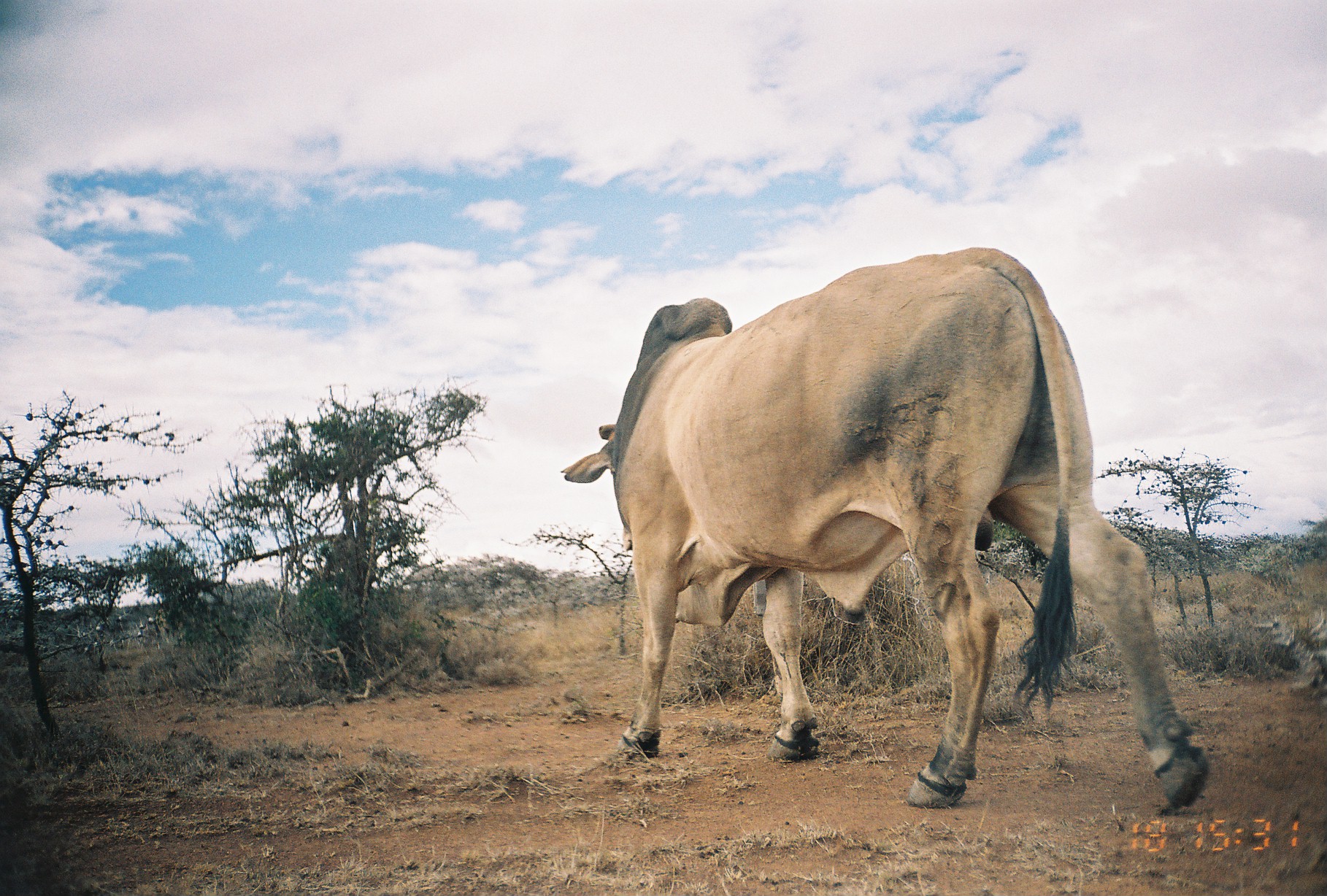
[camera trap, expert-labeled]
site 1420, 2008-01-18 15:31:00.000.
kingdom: Animalia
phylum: Chordata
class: Mammalia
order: Artiodactyla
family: Bovidae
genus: Bos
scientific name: Bos taurus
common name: domestic cattle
Bos taurus (domestic cattle), count 1.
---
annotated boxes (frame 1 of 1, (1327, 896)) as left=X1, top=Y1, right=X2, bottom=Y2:
bos taurus: left=552, top=241, right=1210, bottom=810